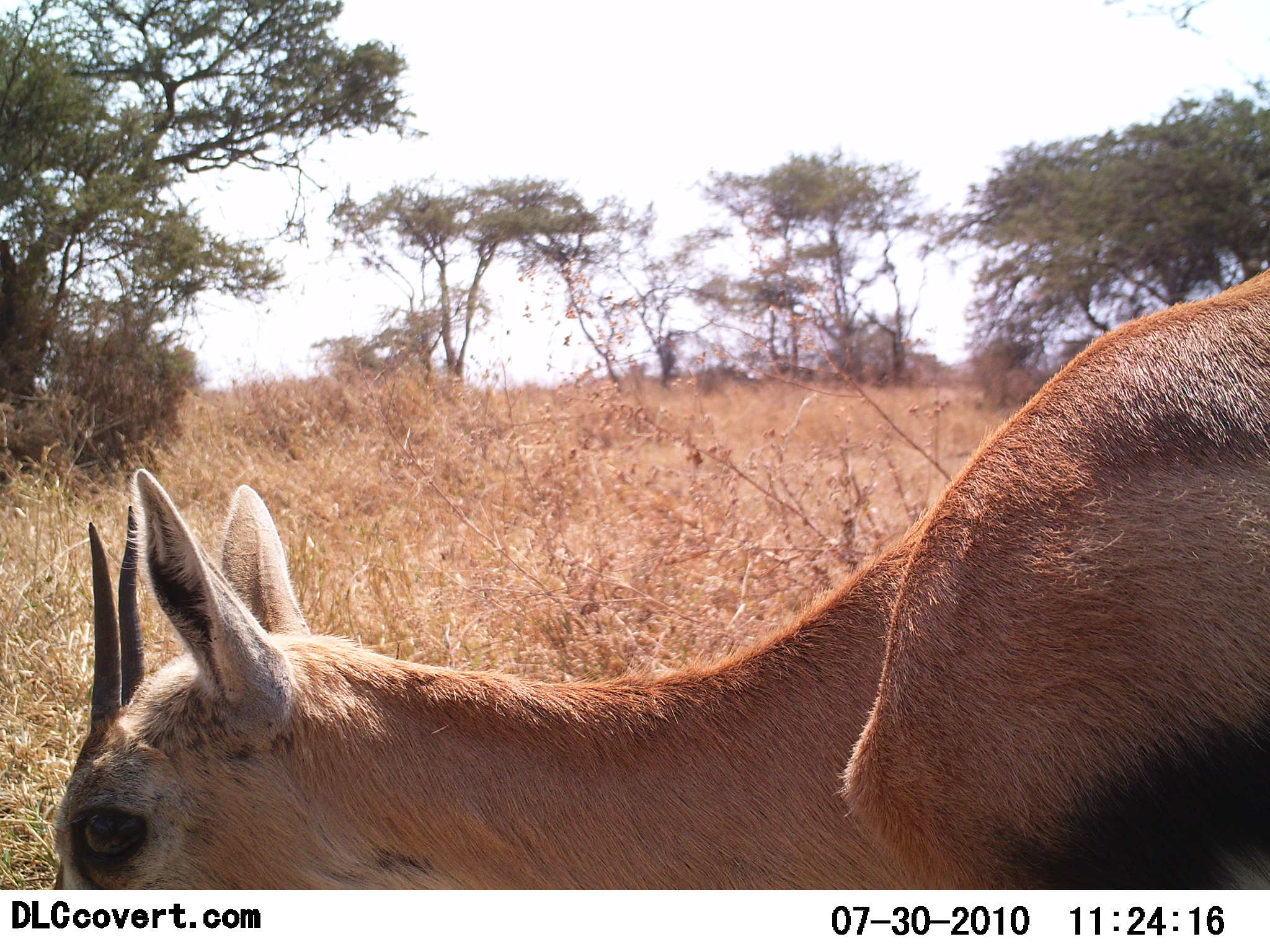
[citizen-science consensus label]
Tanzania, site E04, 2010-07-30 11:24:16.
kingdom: Animalia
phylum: Chordata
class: Mammalia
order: Artiodactyla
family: Bovidae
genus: Eudorcas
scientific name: Eudorcas thomsonii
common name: thomson's gazelle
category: gazellethomsons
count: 1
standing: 71%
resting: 0%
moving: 18%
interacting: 0%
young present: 0%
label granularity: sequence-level